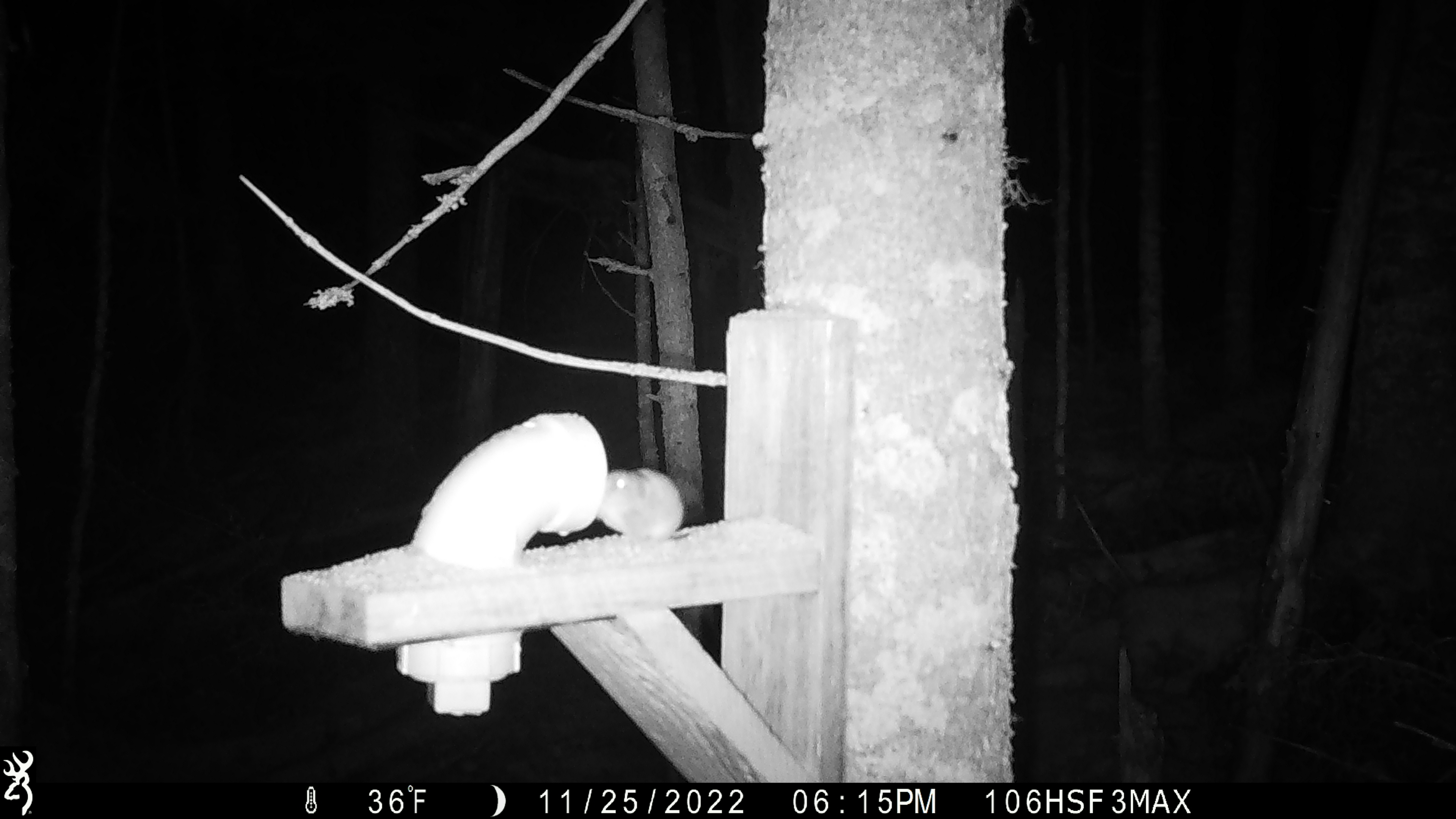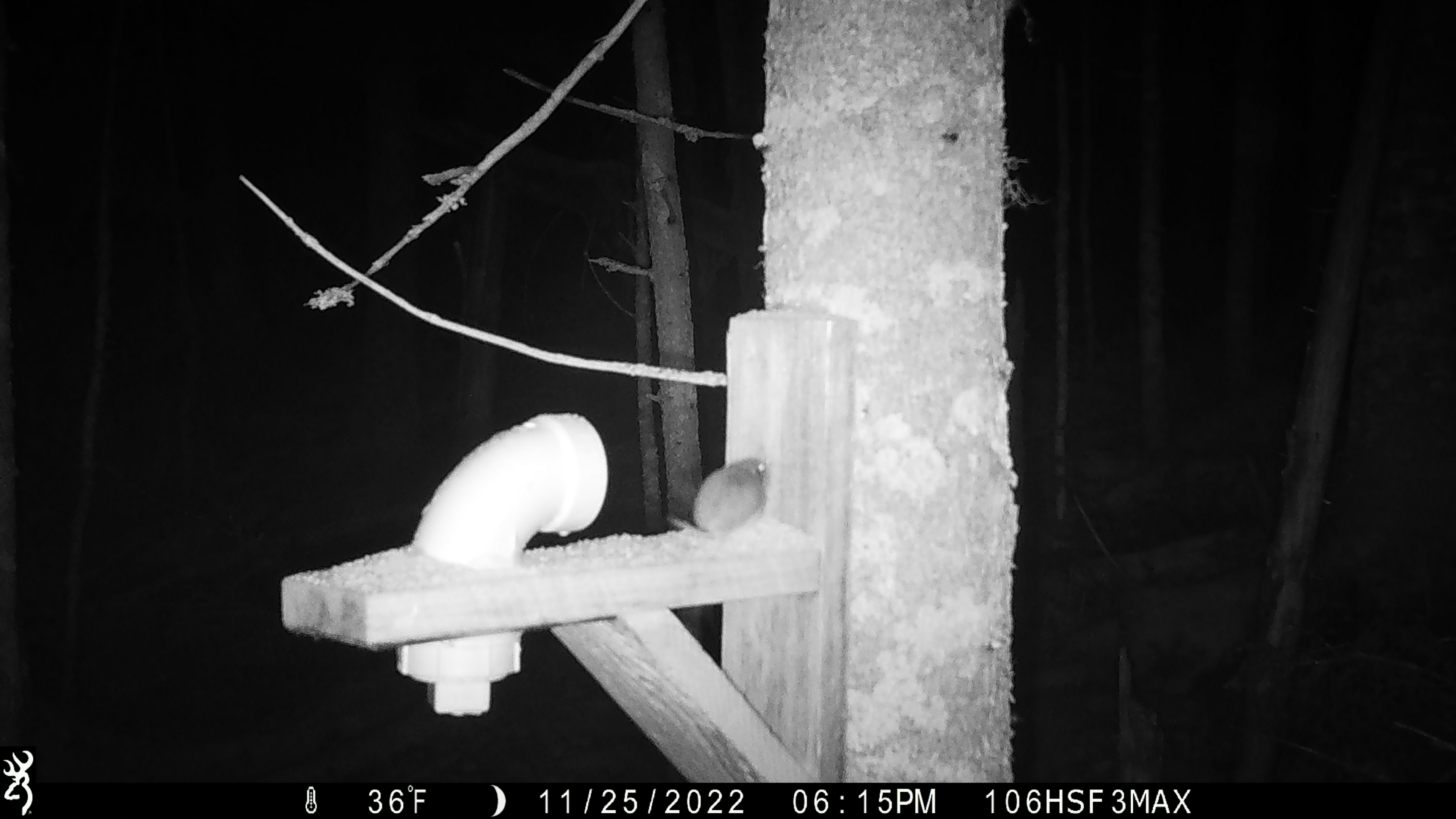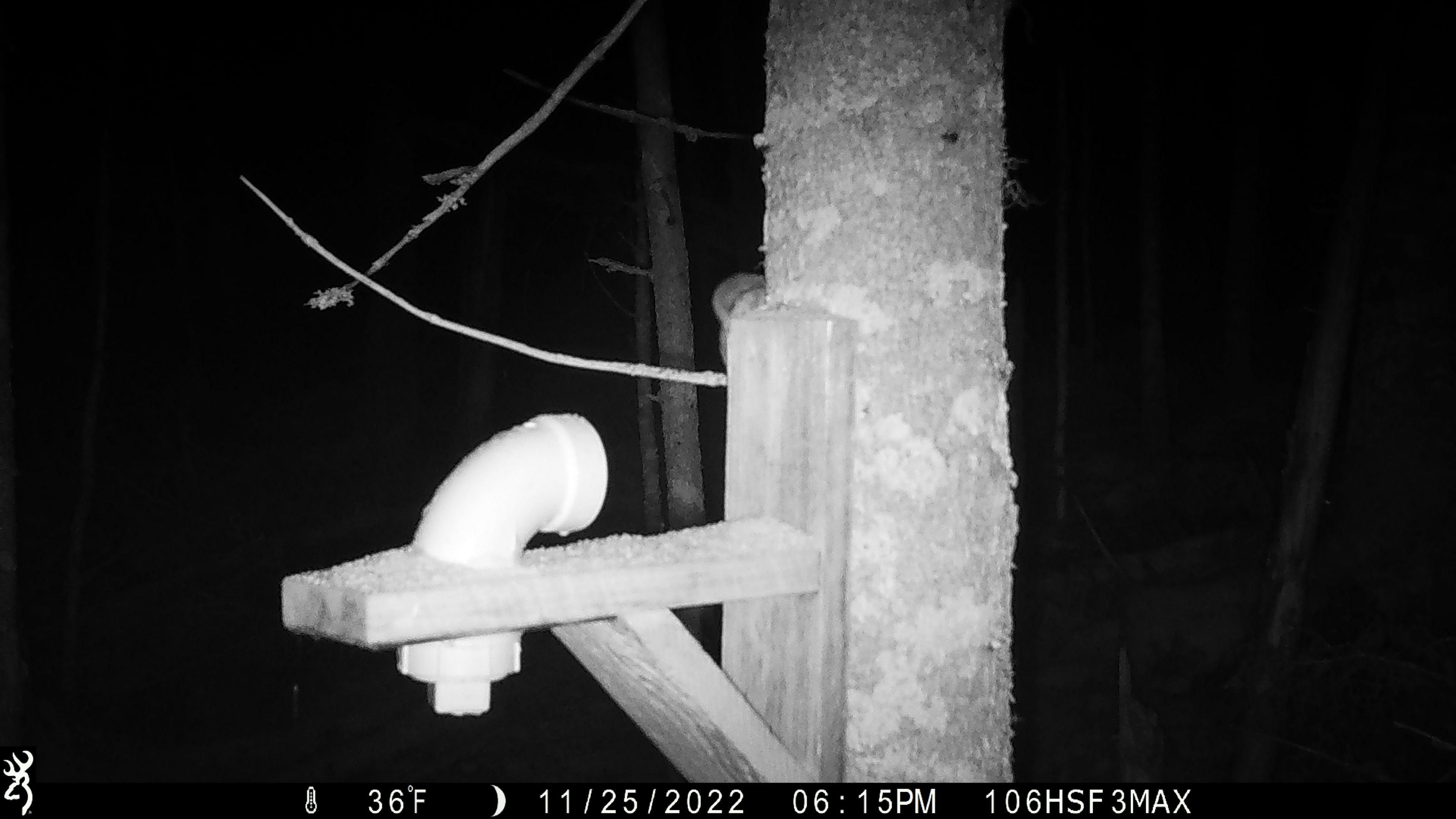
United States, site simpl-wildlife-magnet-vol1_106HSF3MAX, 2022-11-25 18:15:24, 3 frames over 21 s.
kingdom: Animalia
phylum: Chordata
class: Mammalia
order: Rodentia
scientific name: Rodentia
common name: mouse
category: mouse sp.